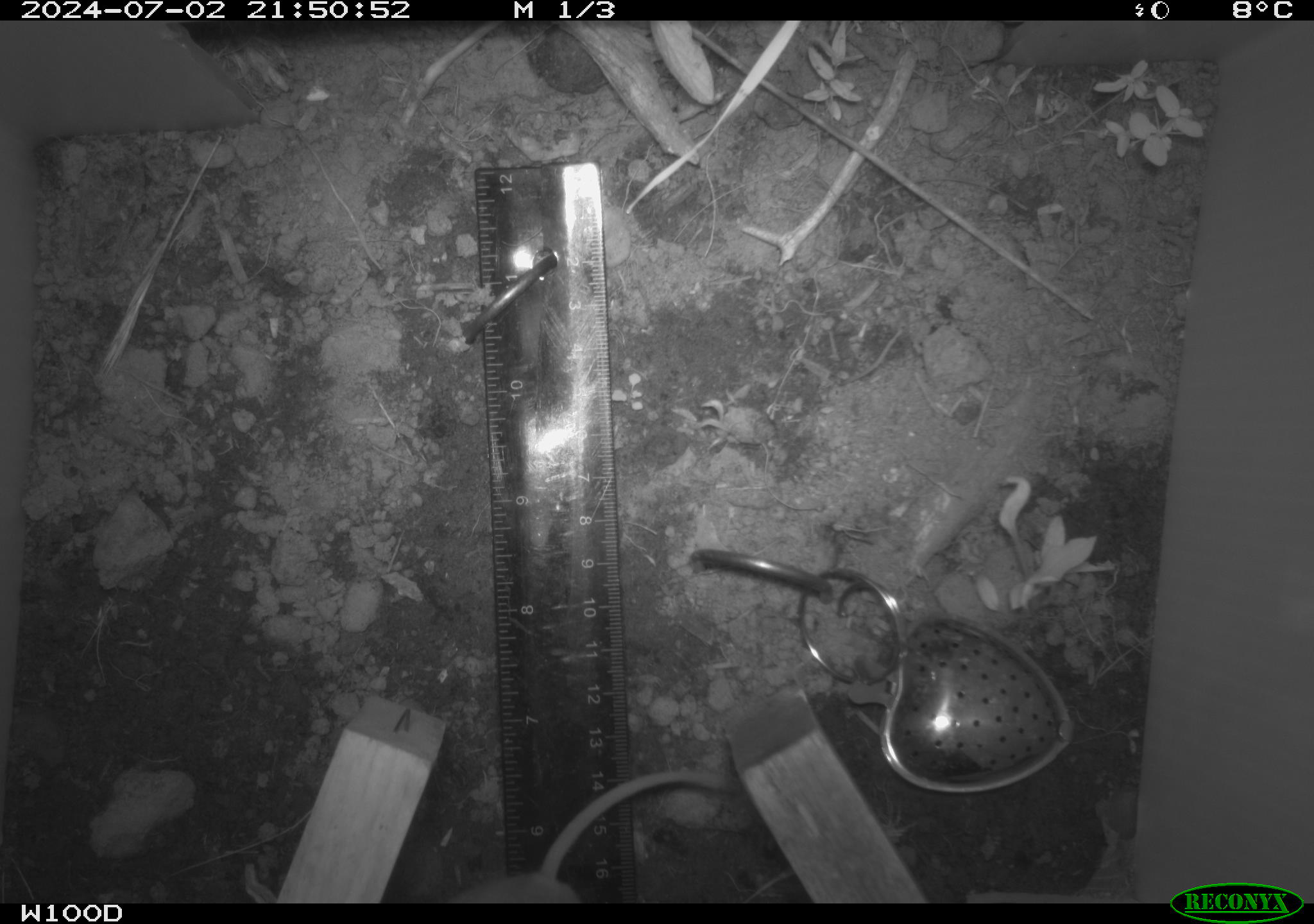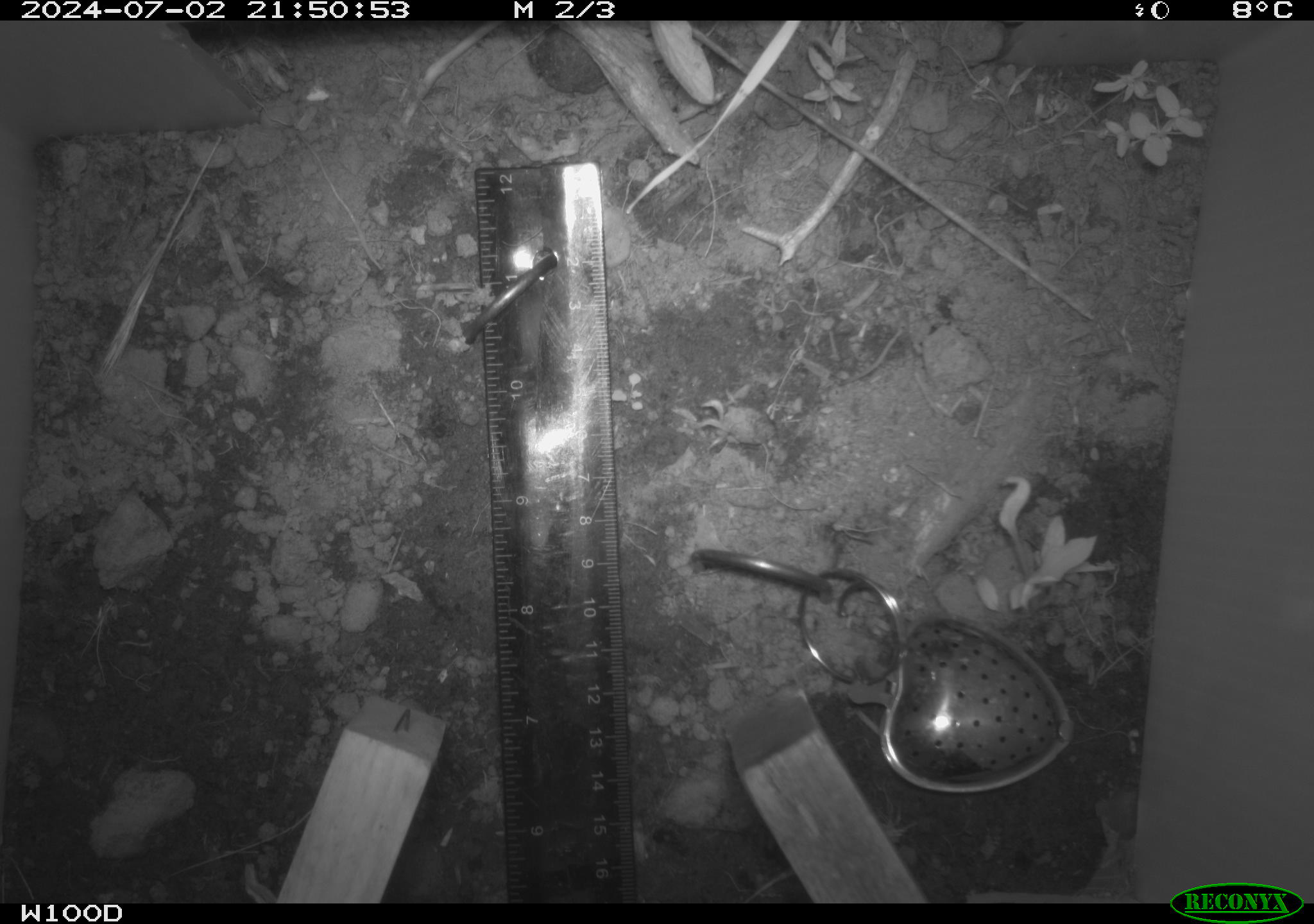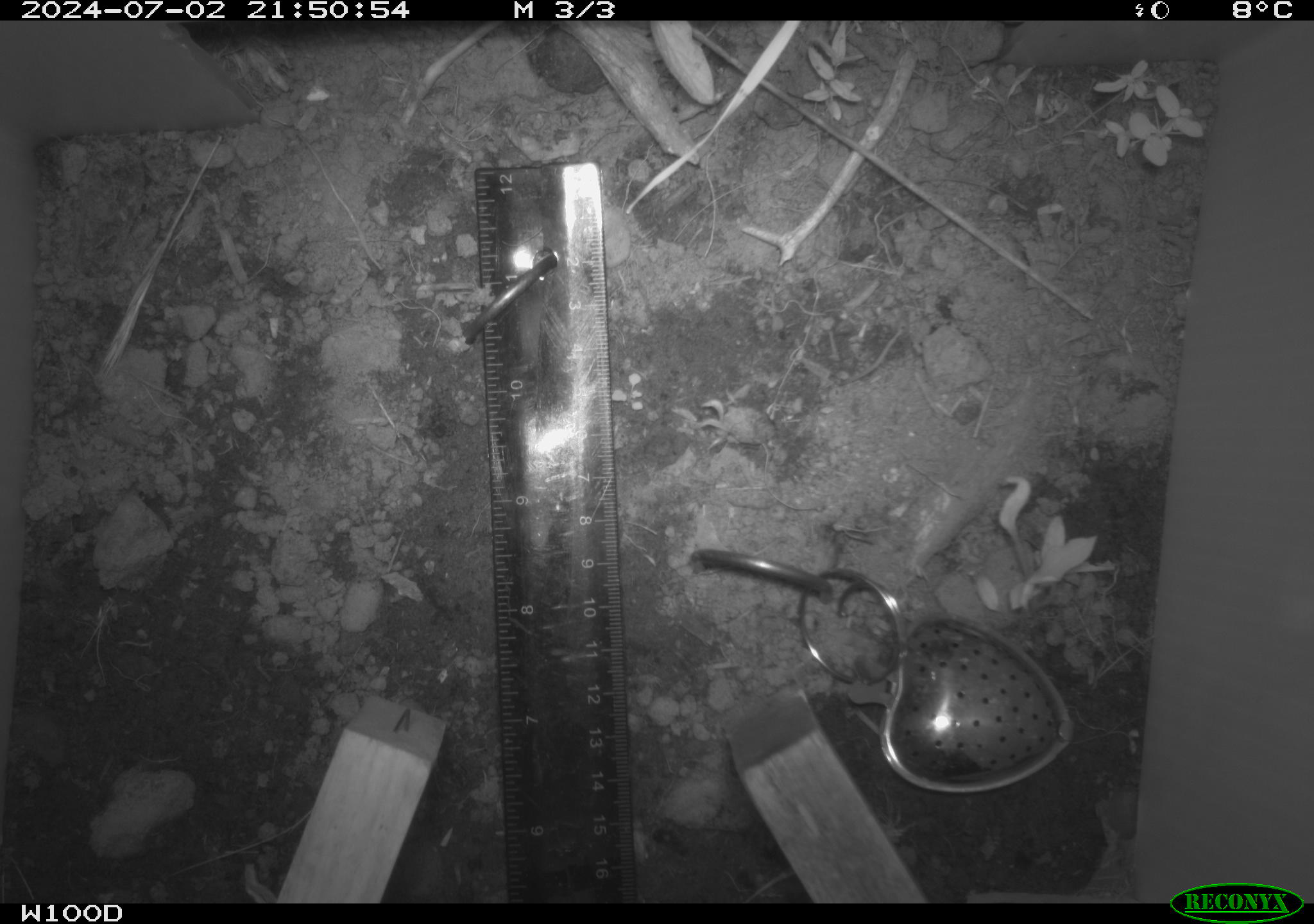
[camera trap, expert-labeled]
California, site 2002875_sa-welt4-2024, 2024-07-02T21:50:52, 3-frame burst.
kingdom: Animalia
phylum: Chordata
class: Mammalia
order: Rodentia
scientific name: Rodentia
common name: rodent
Rodent (Rodentia).